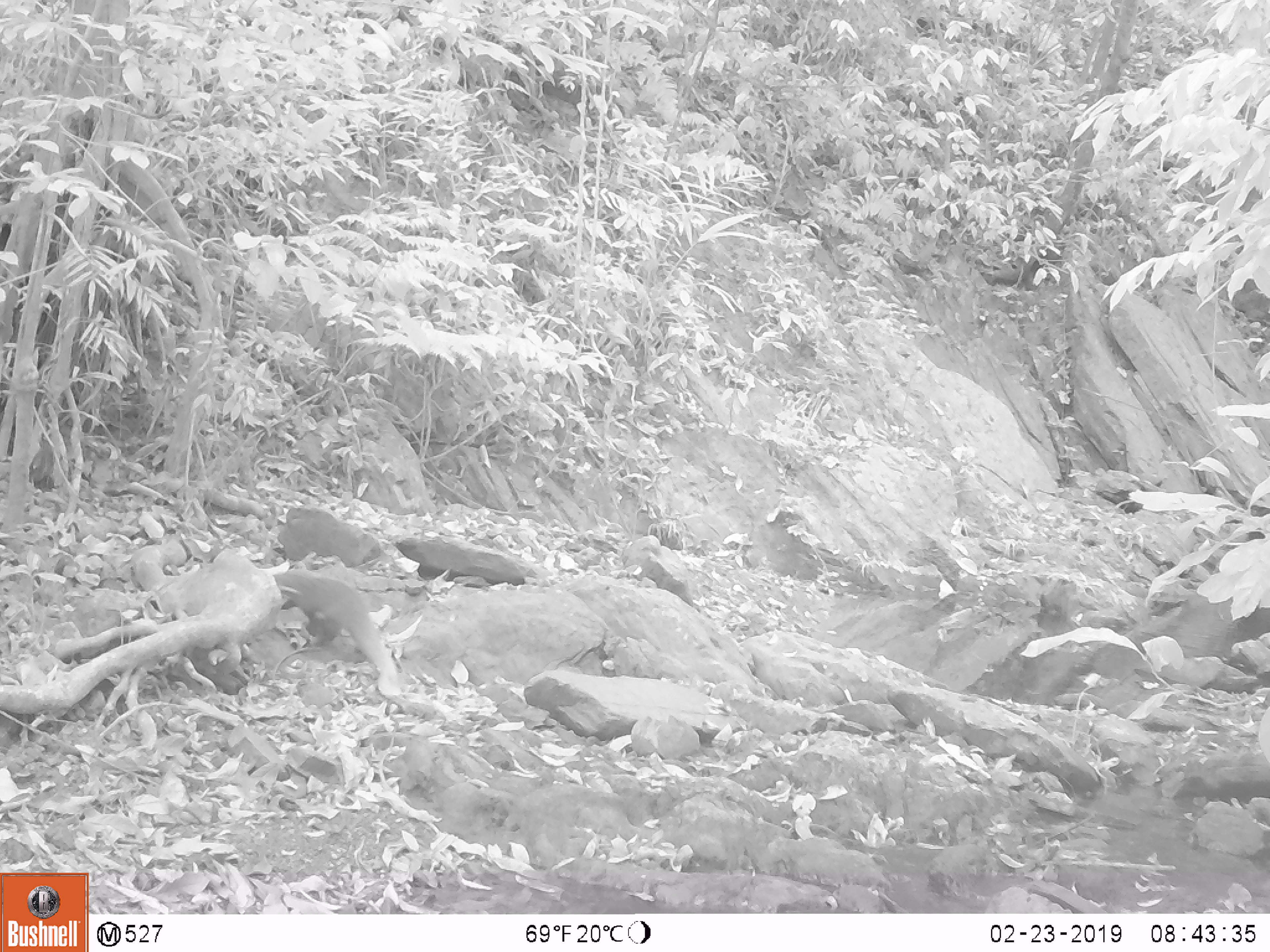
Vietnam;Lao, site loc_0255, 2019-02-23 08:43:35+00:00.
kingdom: Animalia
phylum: Chordata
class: Mammalia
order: Carnivora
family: Herpestidae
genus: Urva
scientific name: Urva urva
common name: crab-eating mongoose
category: crab eating mongoose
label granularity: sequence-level